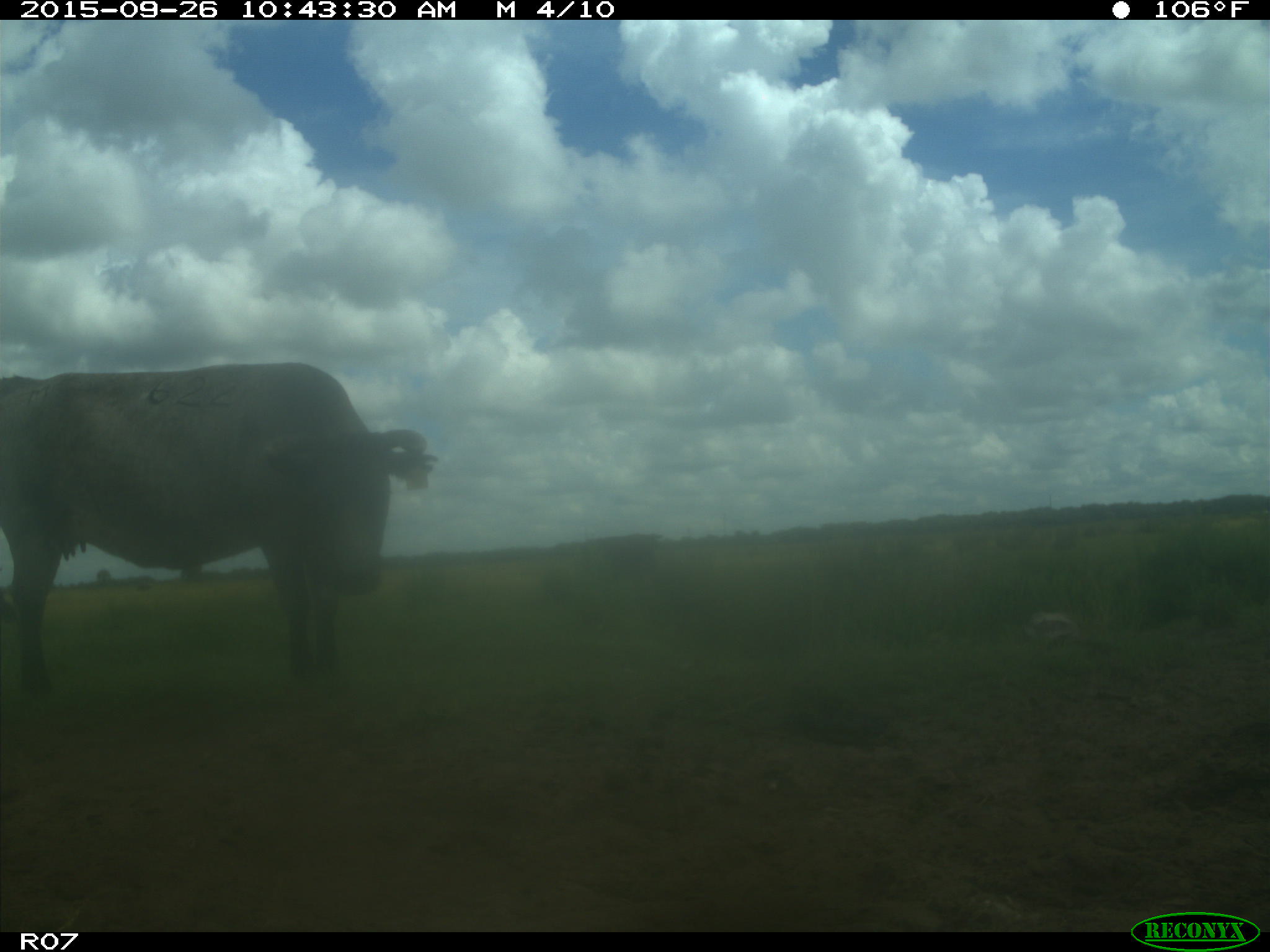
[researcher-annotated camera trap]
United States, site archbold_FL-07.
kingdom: Animalia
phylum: Chordata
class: Mammalia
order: Artiodactyla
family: Bovidae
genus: Bos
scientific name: Bos taurus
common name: domestic cow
Bos taurus (domestic cow).